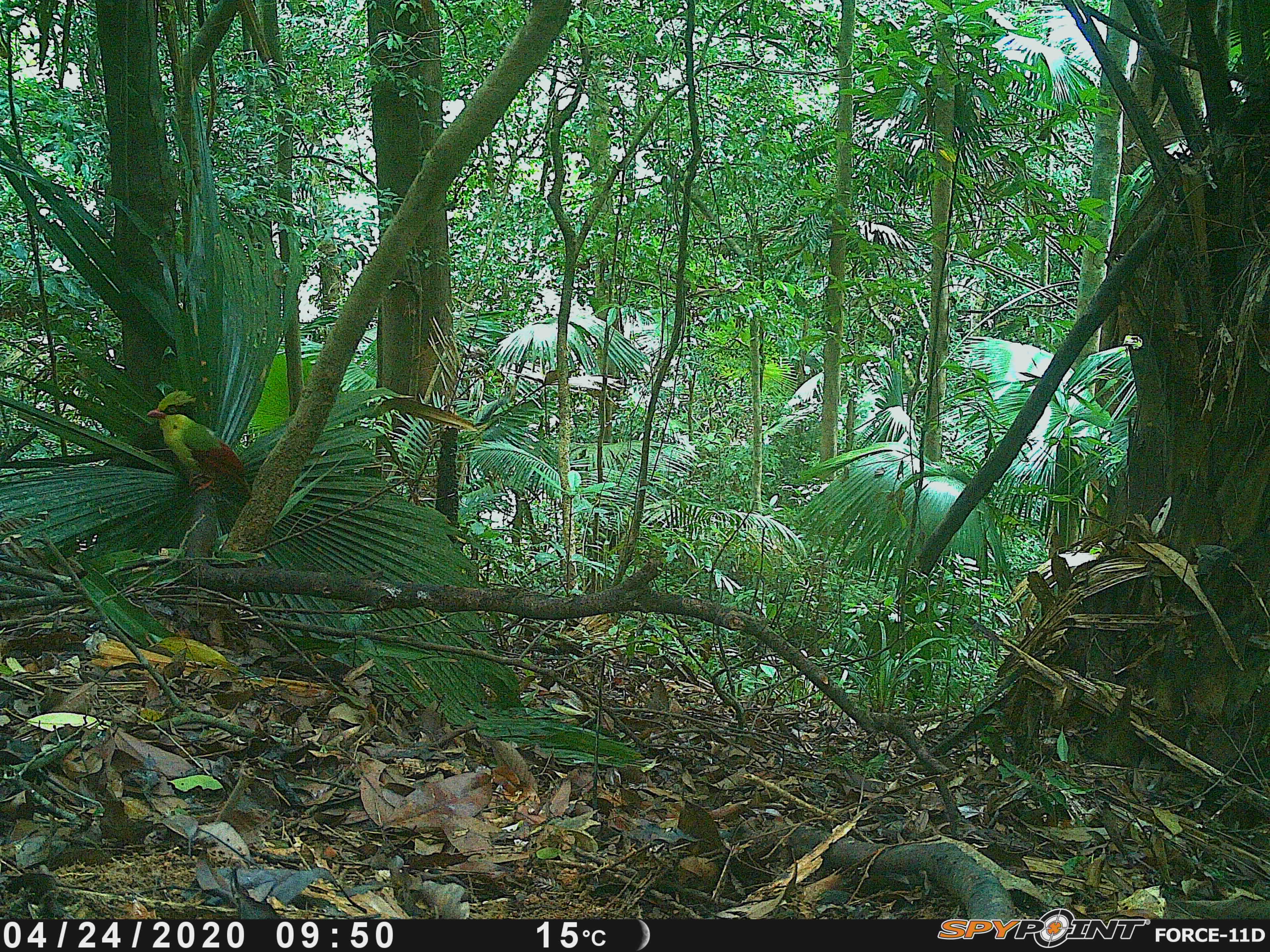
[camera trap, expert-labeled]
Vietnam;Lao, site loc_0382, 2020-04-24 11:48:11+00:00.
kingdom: Animalia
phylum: Chordata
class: Aves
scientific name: Aves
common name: bird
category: unidentified bird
Unidentified bird (bird) (Aves). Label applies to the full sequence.